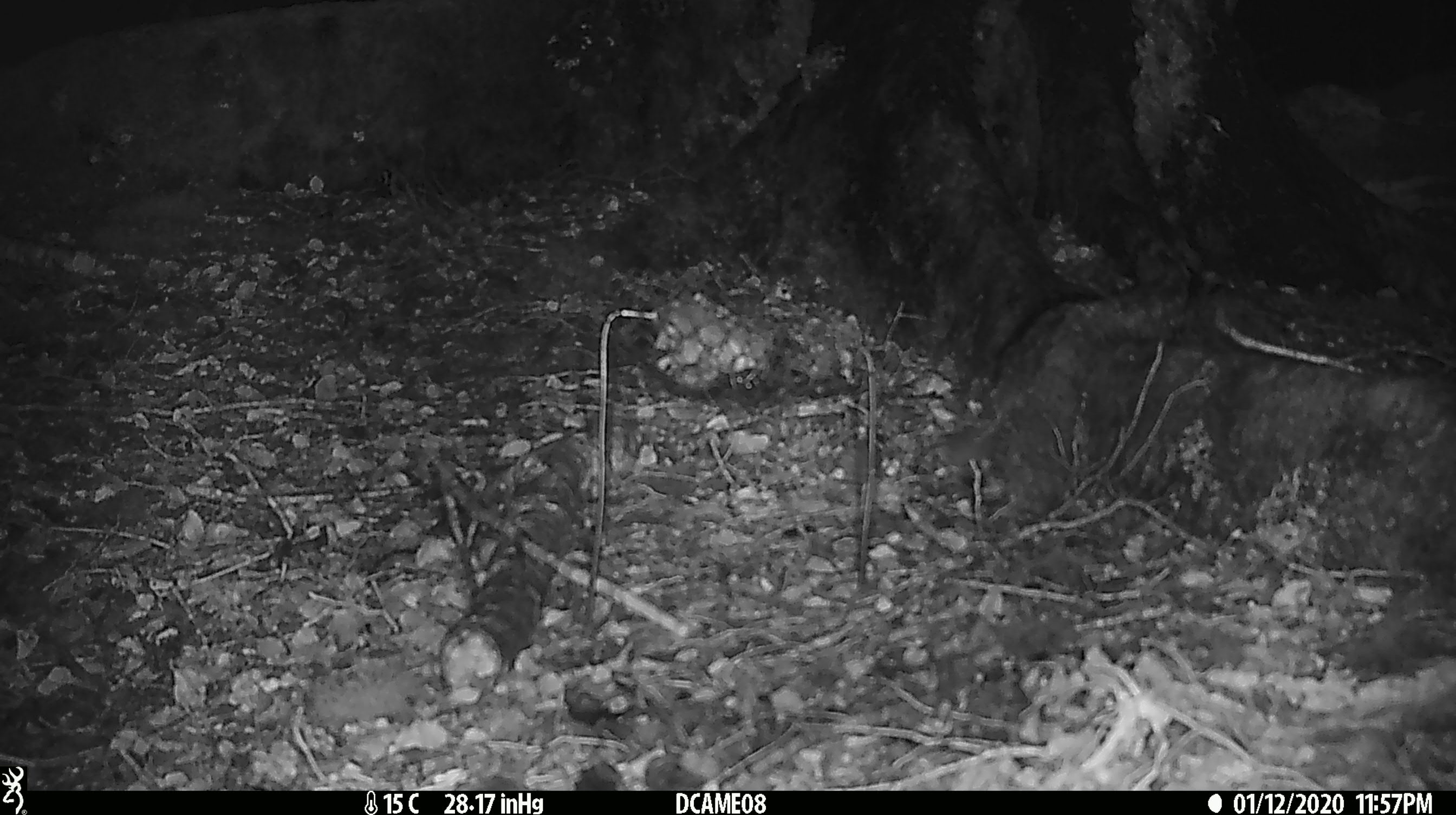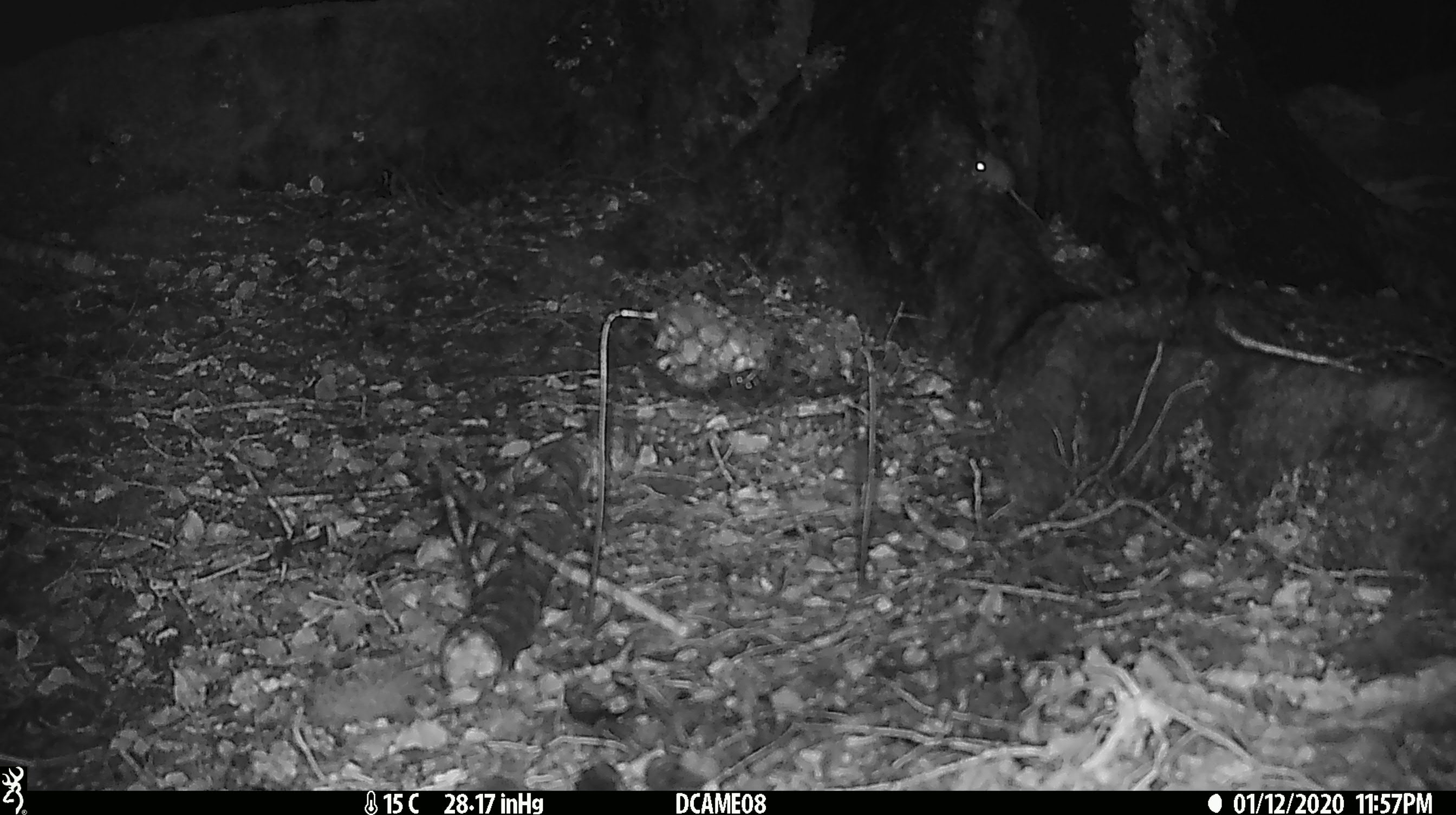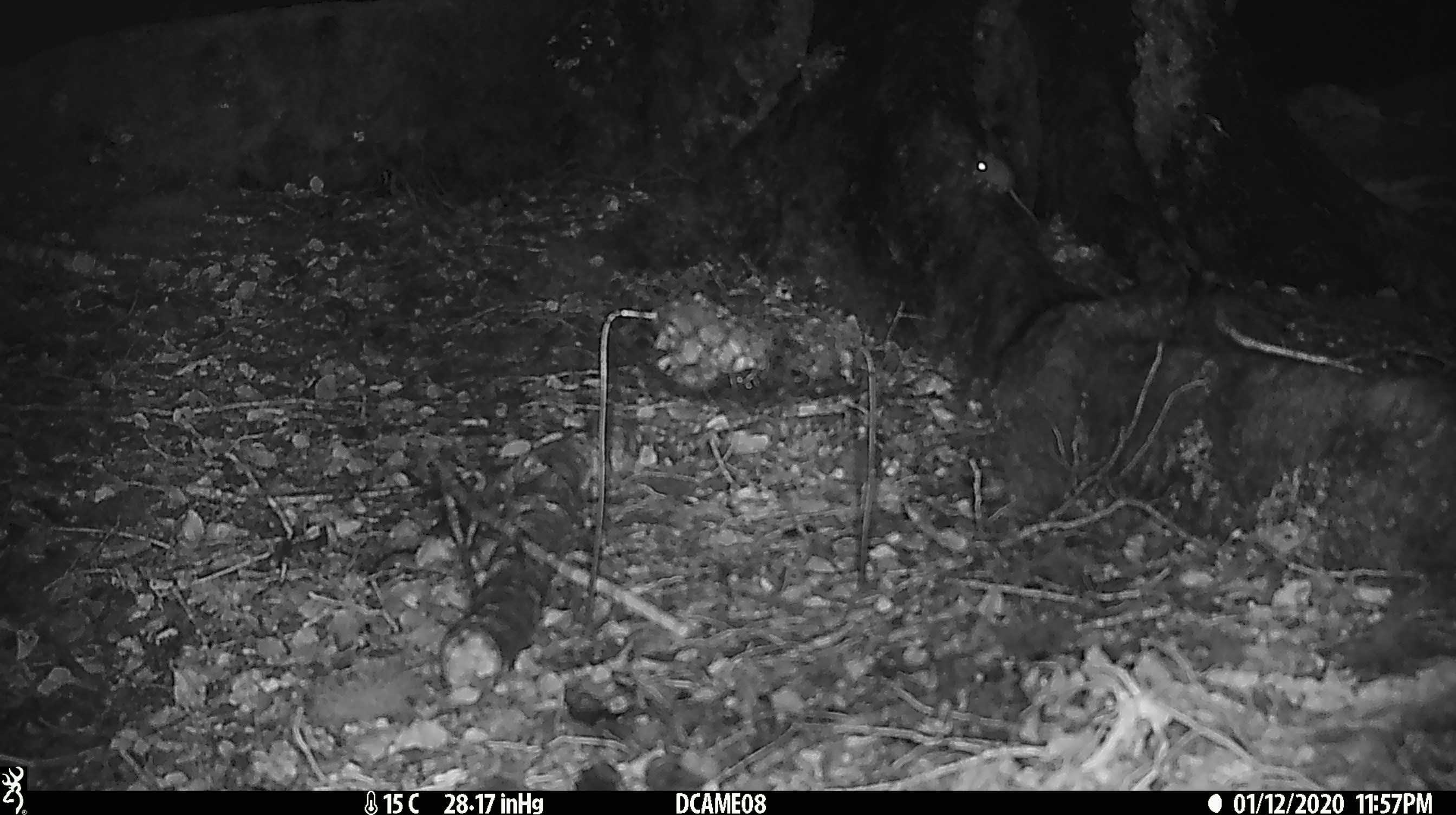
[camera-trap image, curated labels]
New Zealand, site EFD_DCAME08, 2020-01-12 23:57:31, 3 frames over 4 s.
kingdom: Animalia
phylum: Chordata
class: Mammalia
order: Rodentia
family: Muridae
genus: Mus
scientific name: Mus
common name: mouse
Mouse (Mus).